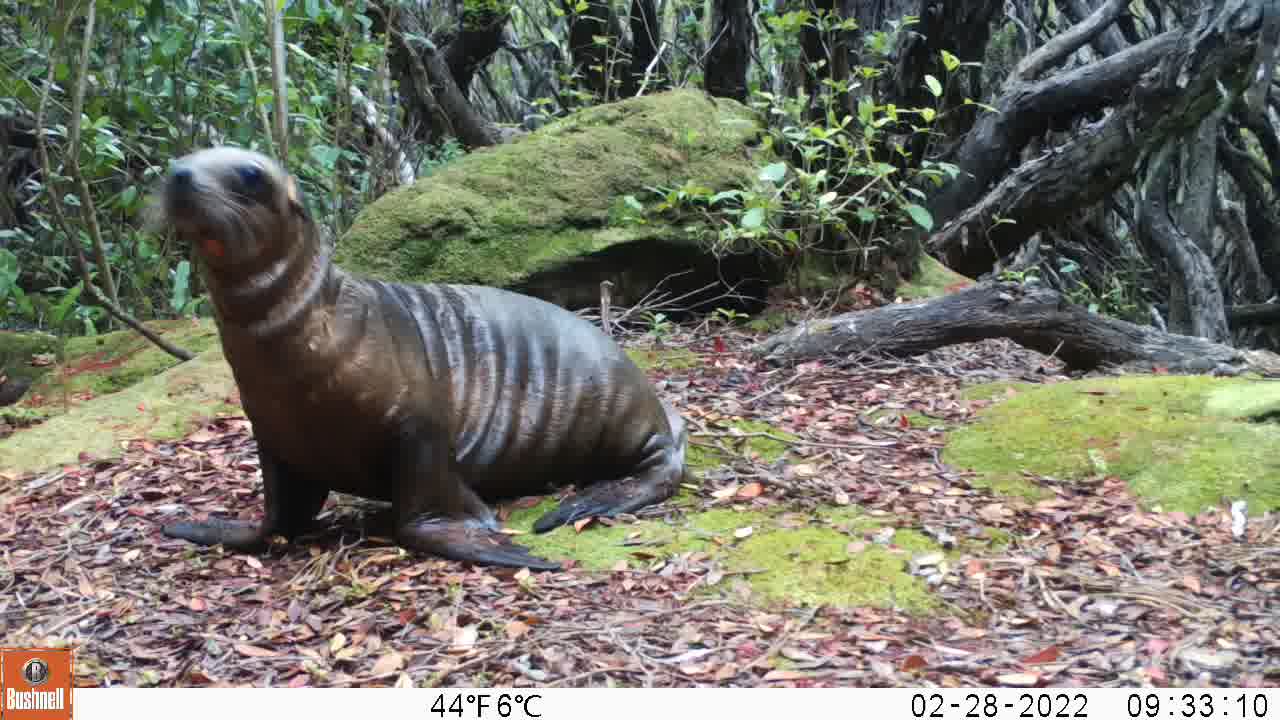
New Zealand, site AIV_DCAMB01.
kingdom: Animalia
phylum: Chordata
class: Mammalia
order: Carnivora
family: Otariidae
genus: Phocarctos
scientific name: Phocarctos hookeri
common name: new zealand sea lion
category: sealion